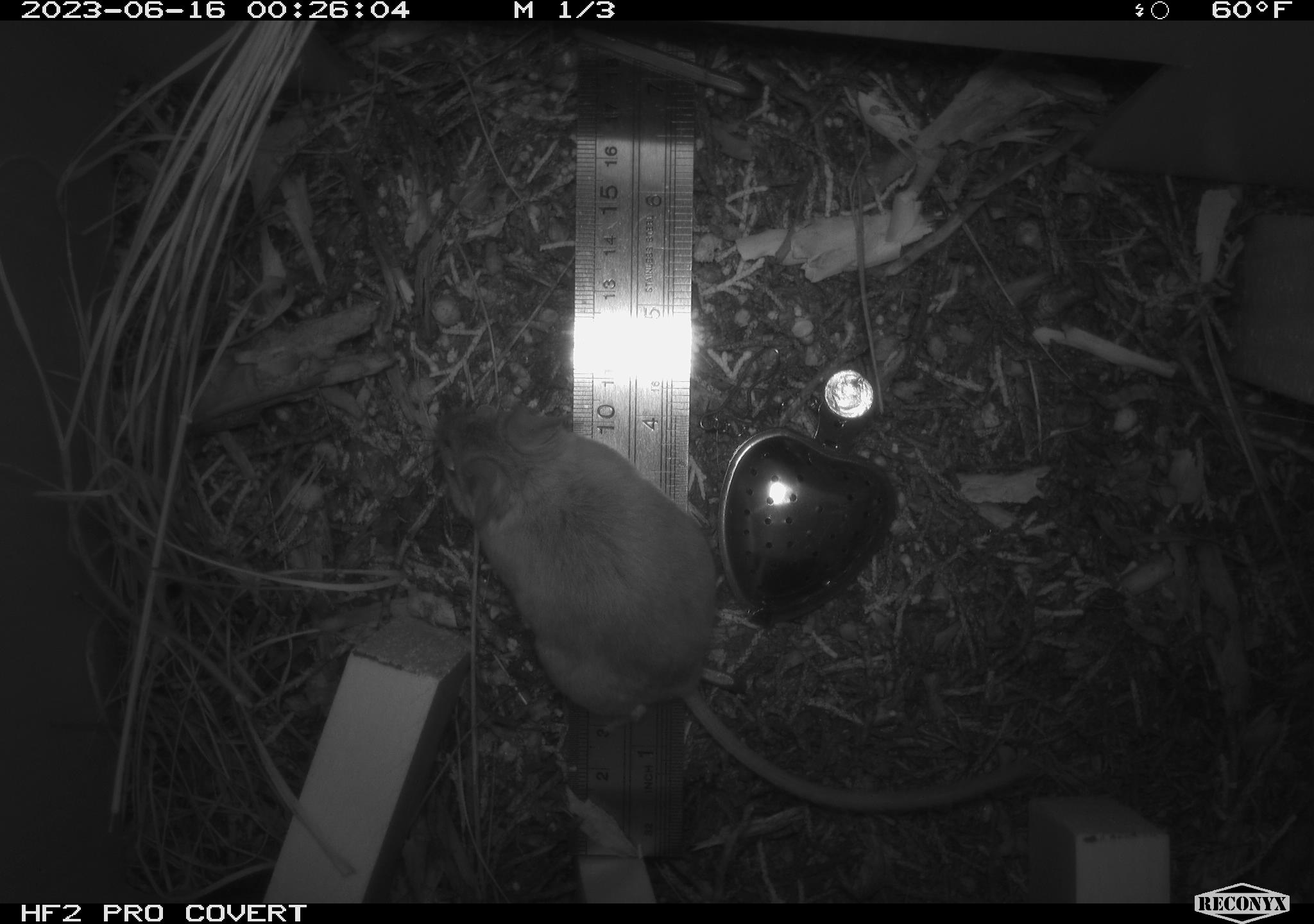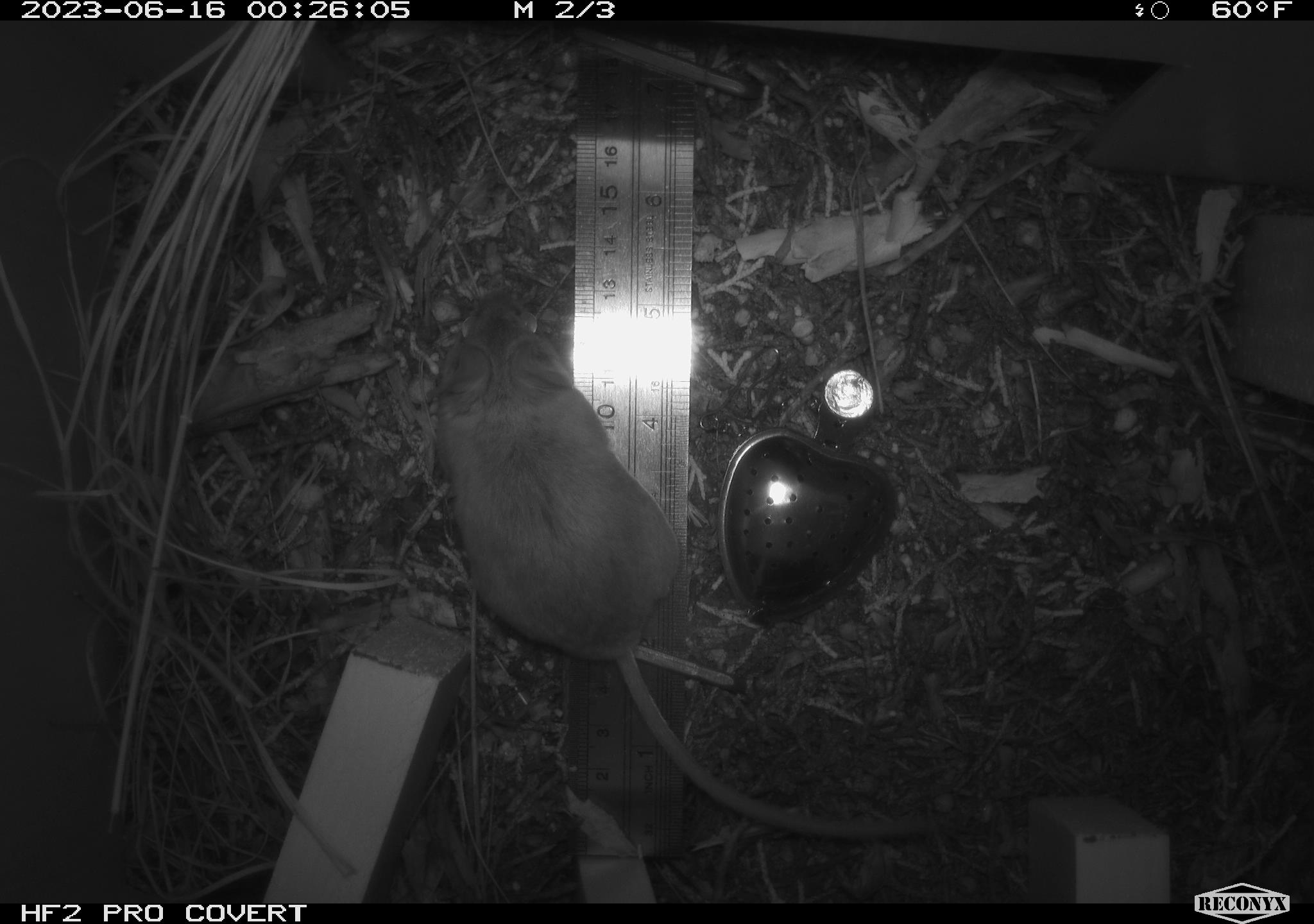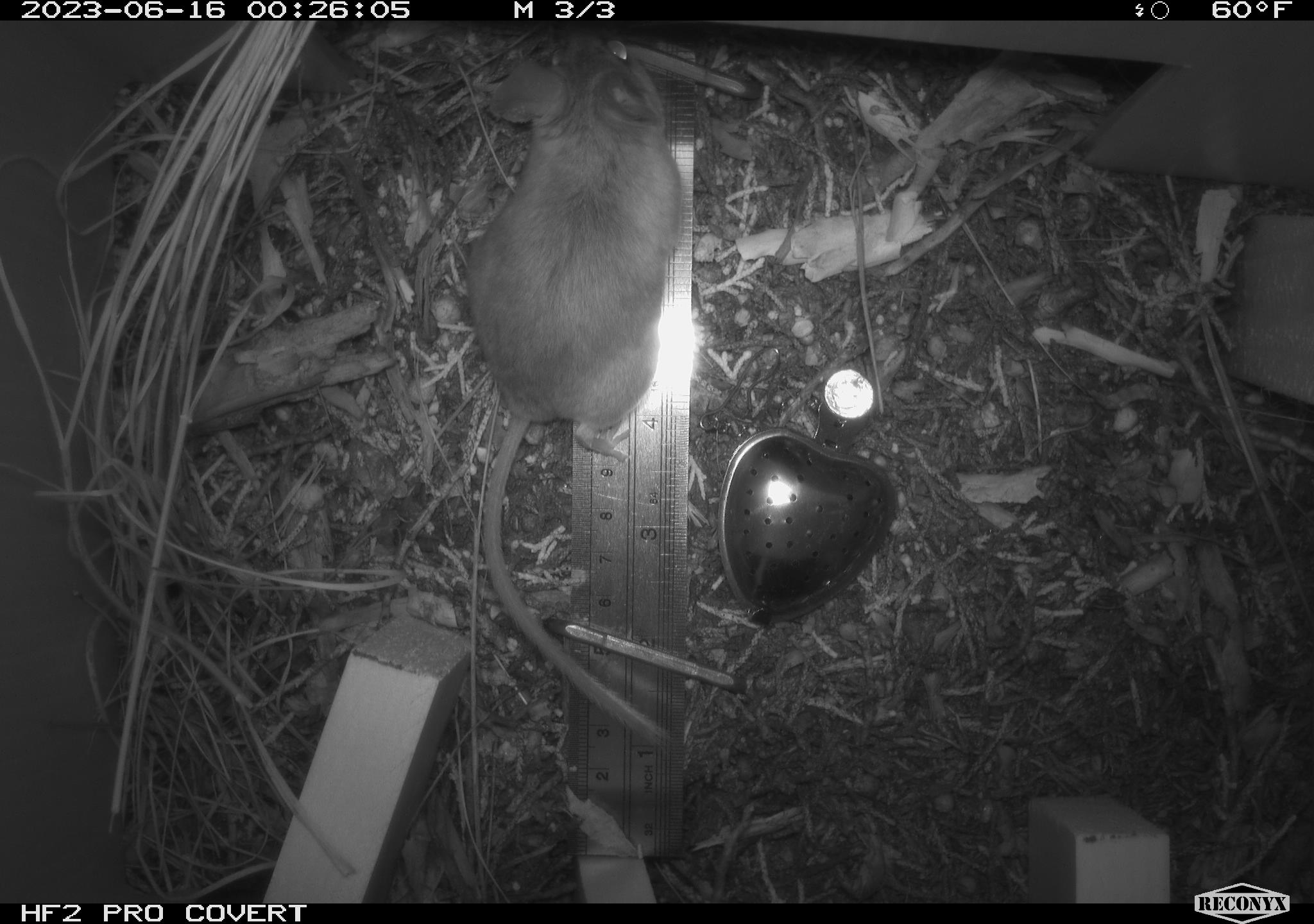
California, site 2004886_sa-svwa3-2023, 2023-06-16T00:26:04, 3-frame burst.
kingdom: Animalia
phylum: Chordata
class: Mammalia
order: Rodentia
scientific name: Rodentia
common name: mouse species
Mouse species (Rodentia).